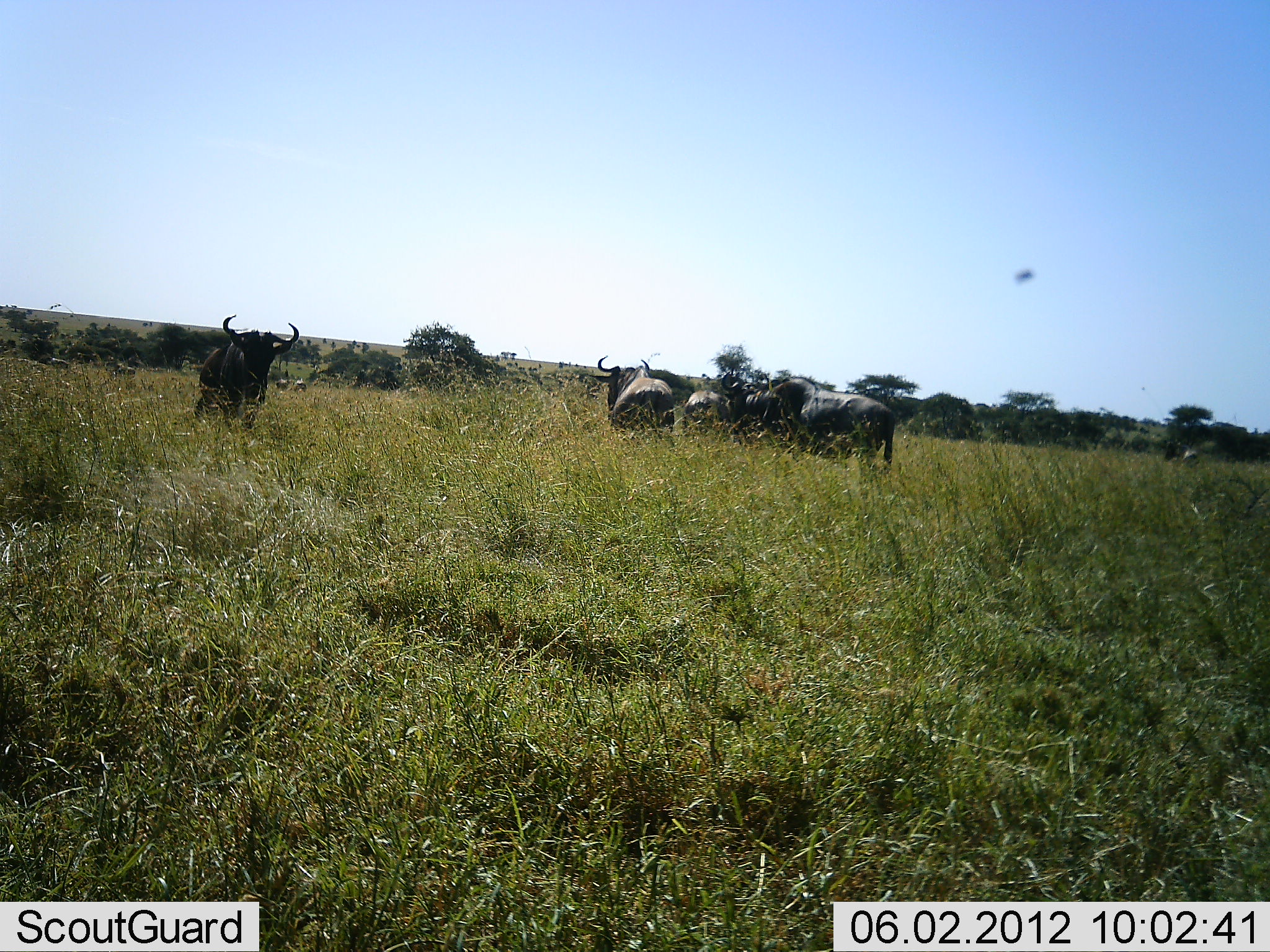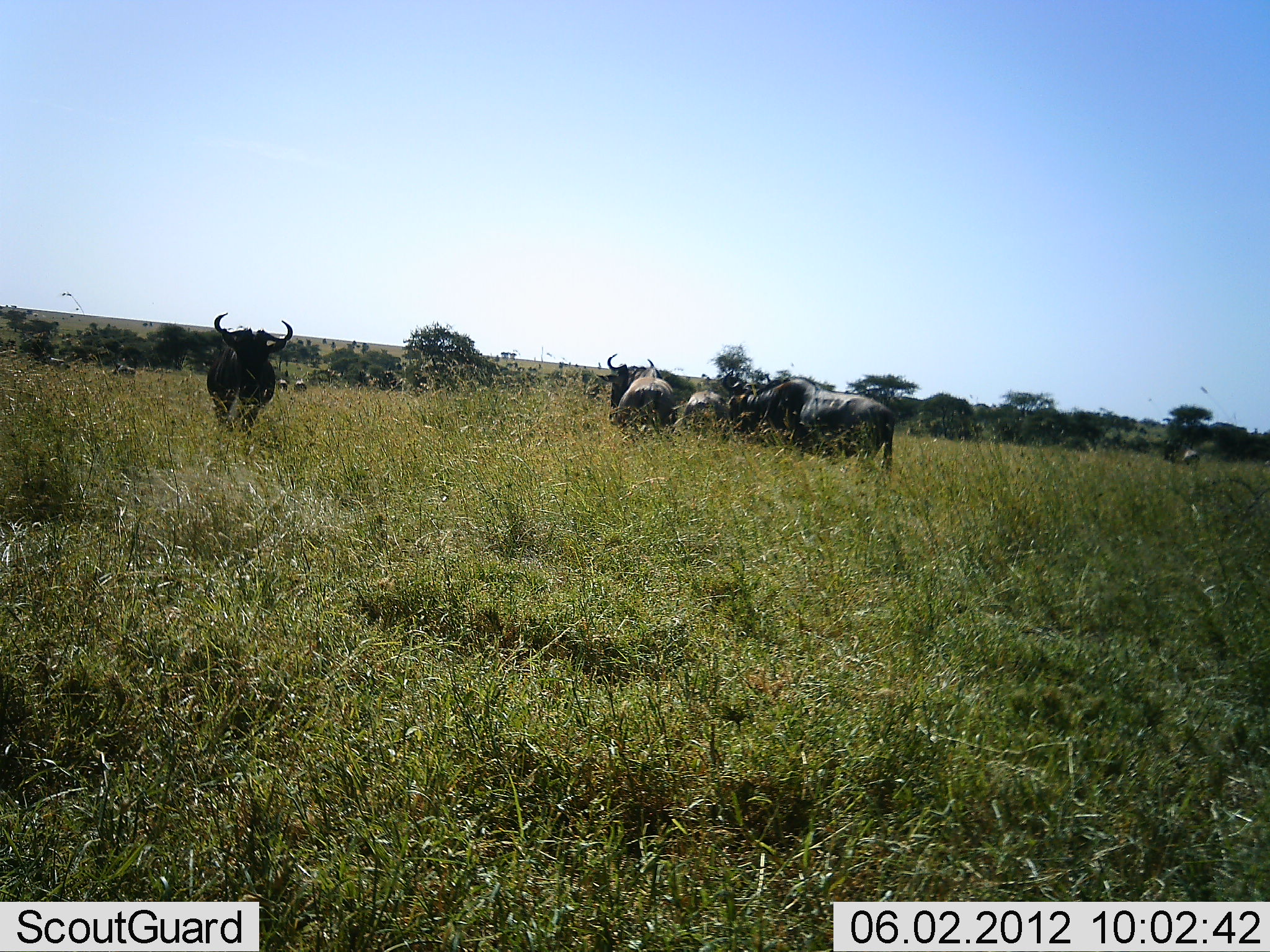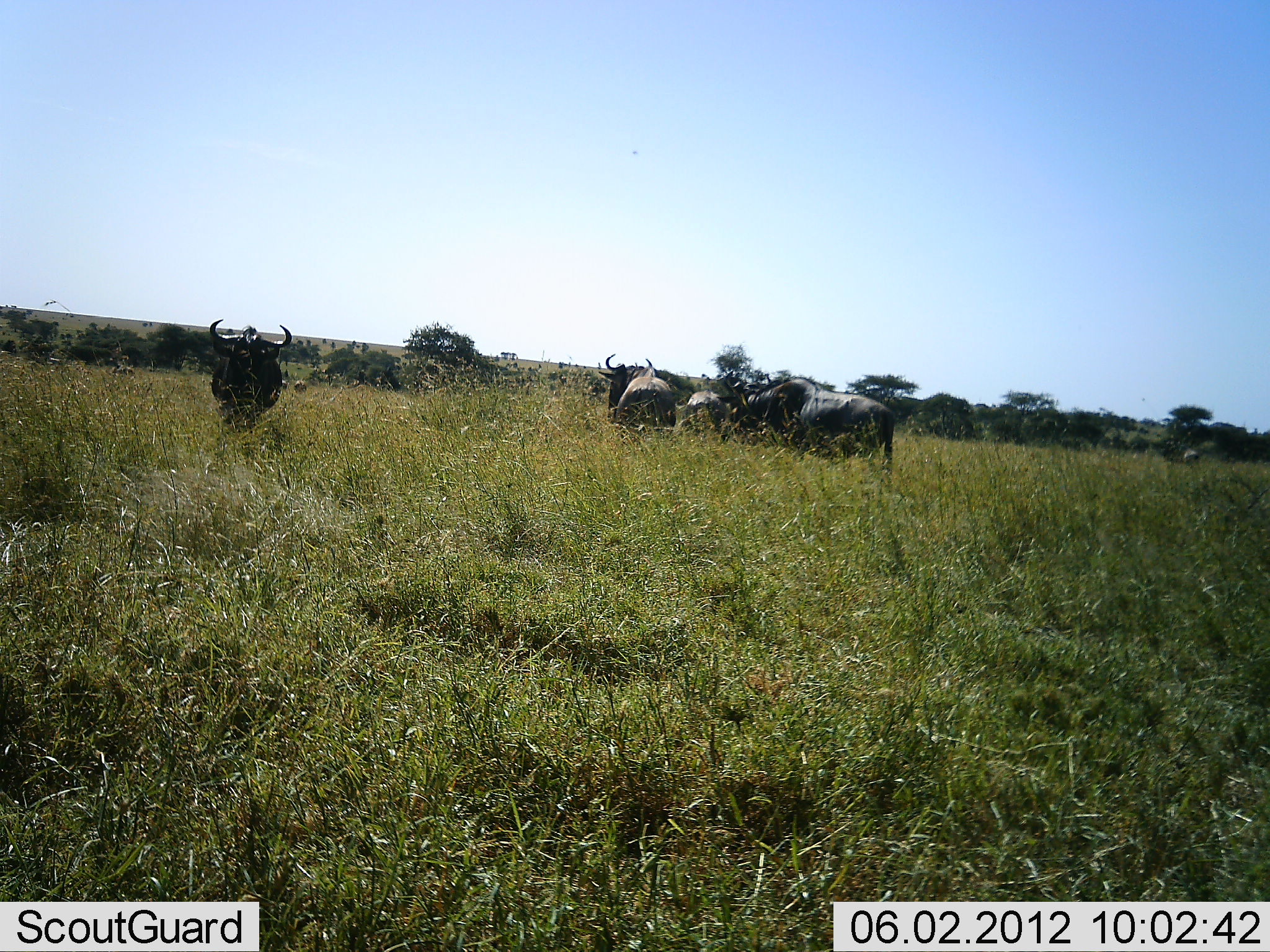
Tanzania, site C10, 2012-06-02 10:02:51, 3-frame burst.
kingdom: Animalia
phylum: Chordata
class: Mammalia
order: Artiodactyla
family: Bovidae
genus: Connochaetes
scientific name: Connochaetes taurinus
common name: blue wildebeest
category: wildebeest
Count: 8.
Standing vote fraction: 91%.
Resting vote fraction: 9%.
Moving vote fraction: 18%.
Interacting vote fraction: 0%.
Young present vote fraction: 0%.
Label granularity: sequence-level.